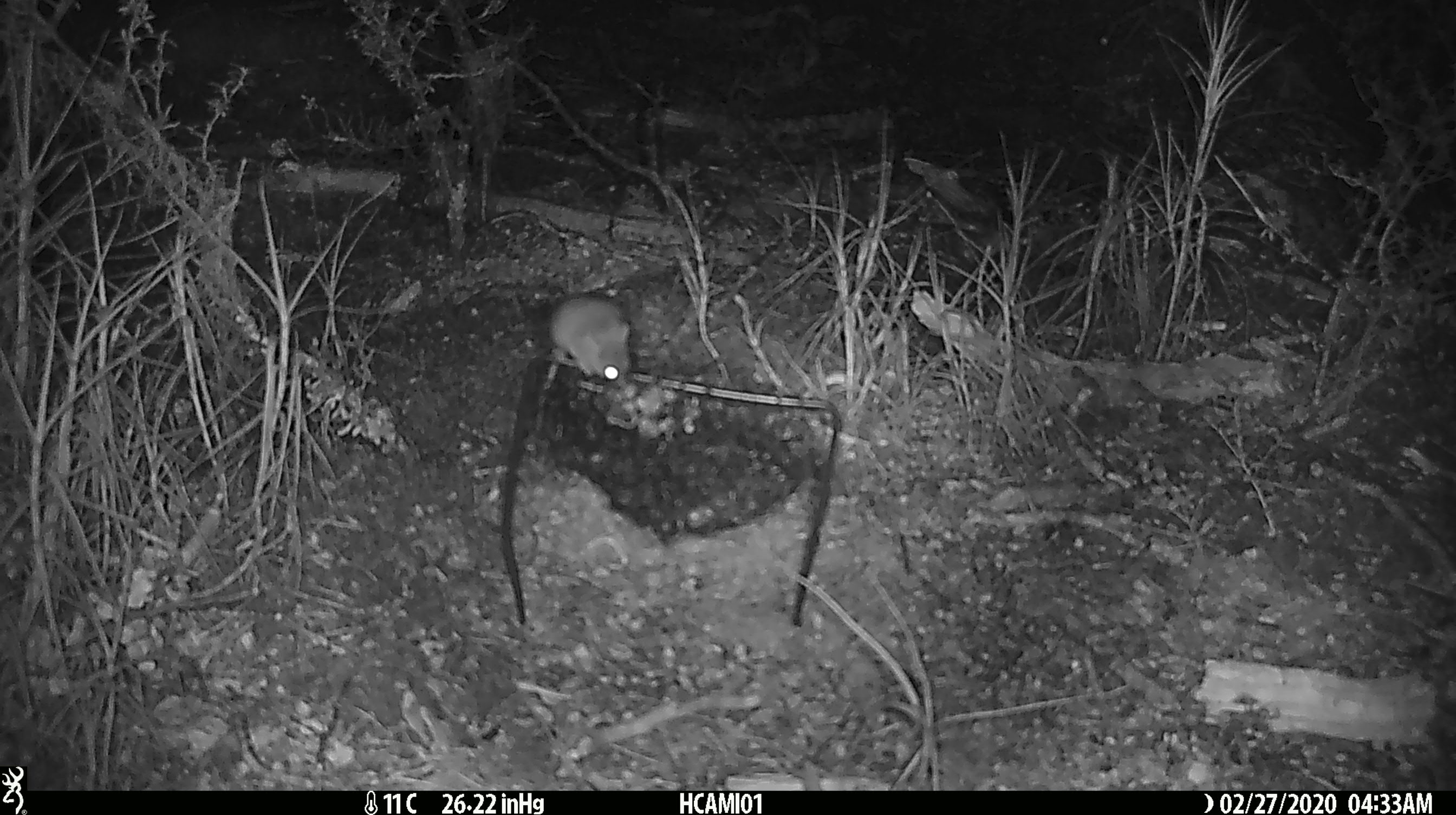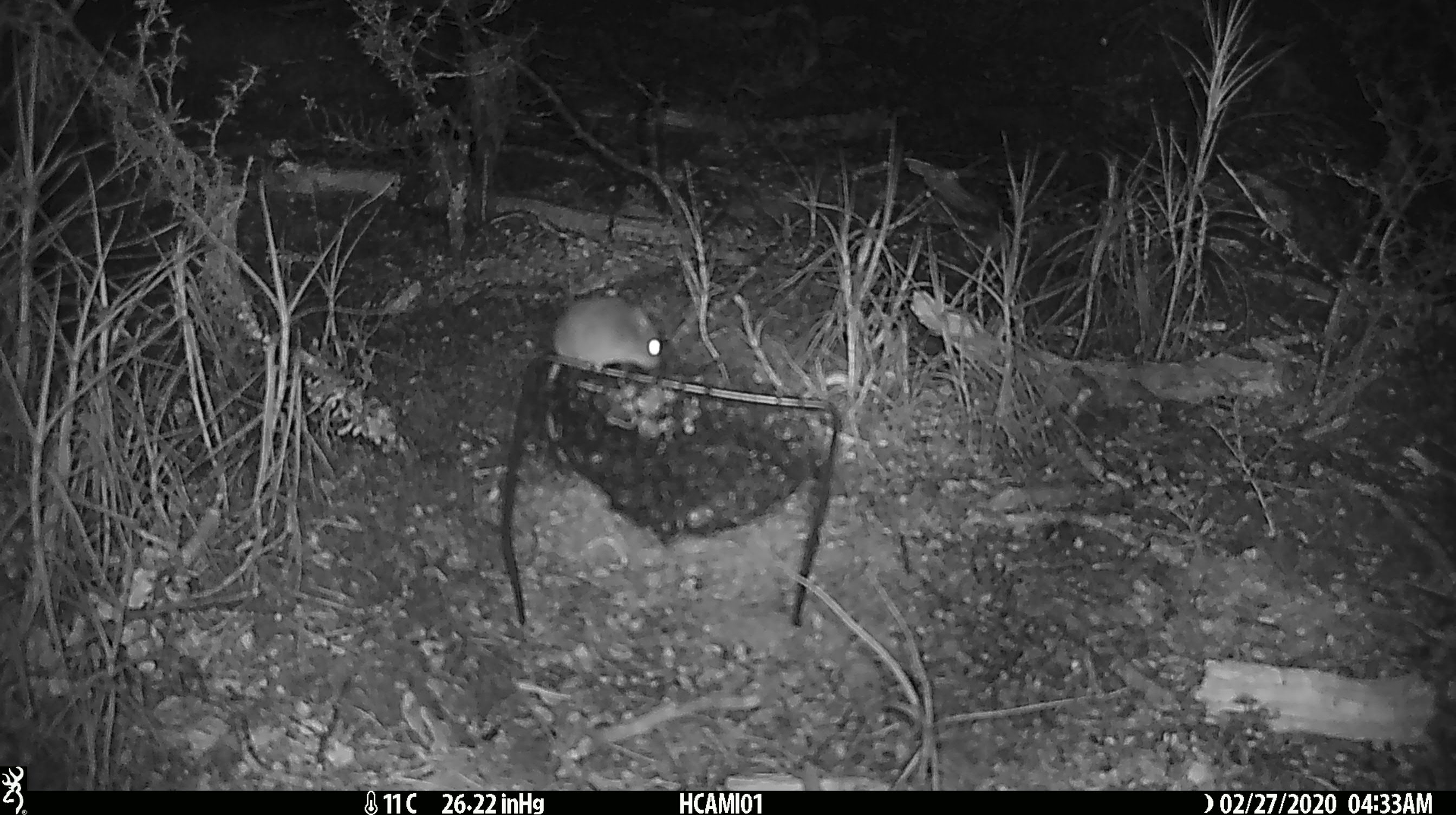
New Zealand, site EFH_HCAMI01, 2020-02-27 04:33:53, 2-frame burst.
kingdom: Animalia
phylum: Chordata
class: Mammalia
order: Rodentia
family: Muridae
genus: Mus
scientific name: Mus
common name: mouse